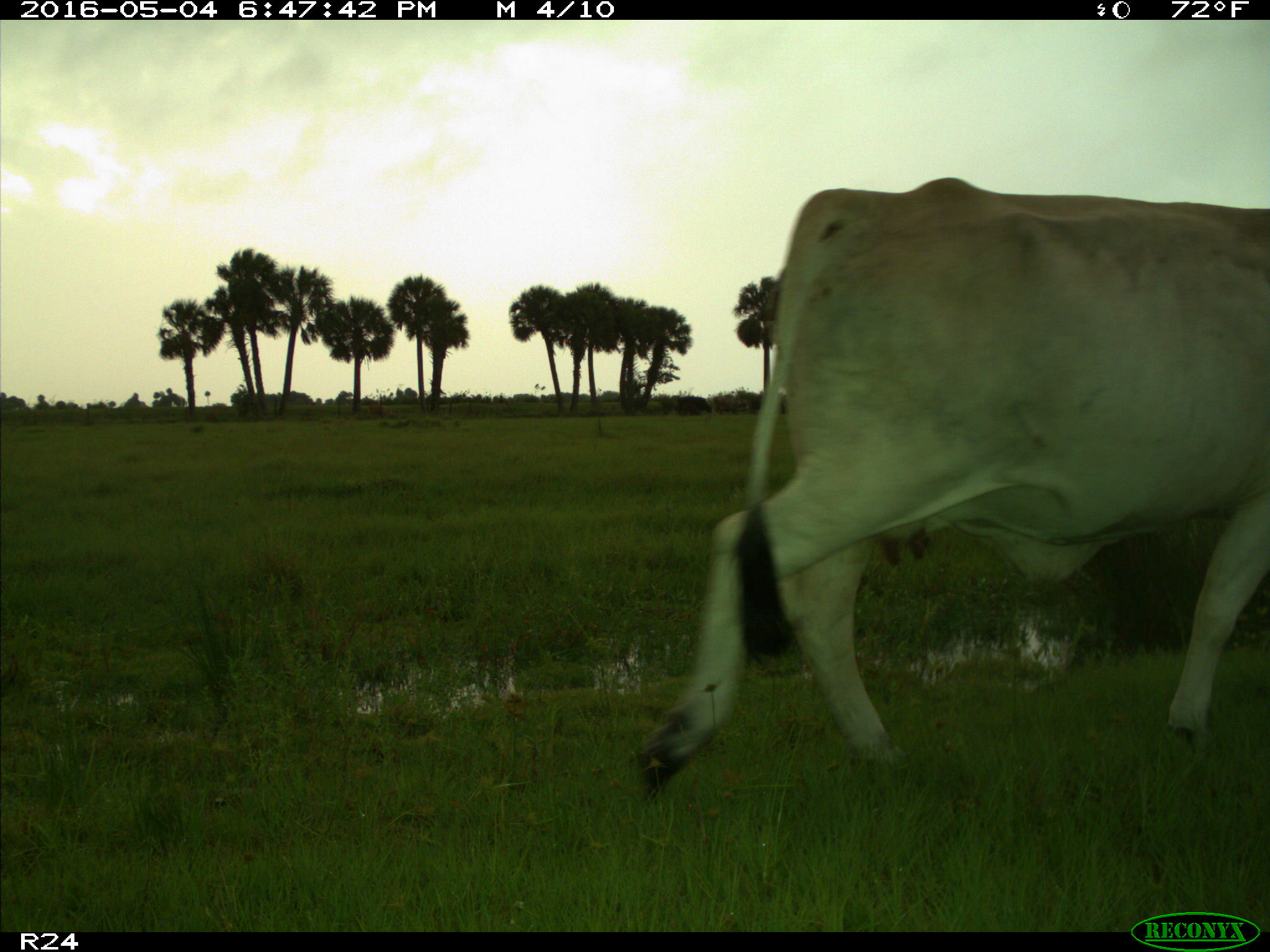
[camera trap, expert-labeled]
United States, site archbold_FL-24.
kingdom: Animalia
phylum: Chordata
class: Mammalia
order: Artiodactyla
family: Bovidae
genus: Bos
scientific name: Bos taurus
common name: domestic cow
Bos taurus (domestic cow).